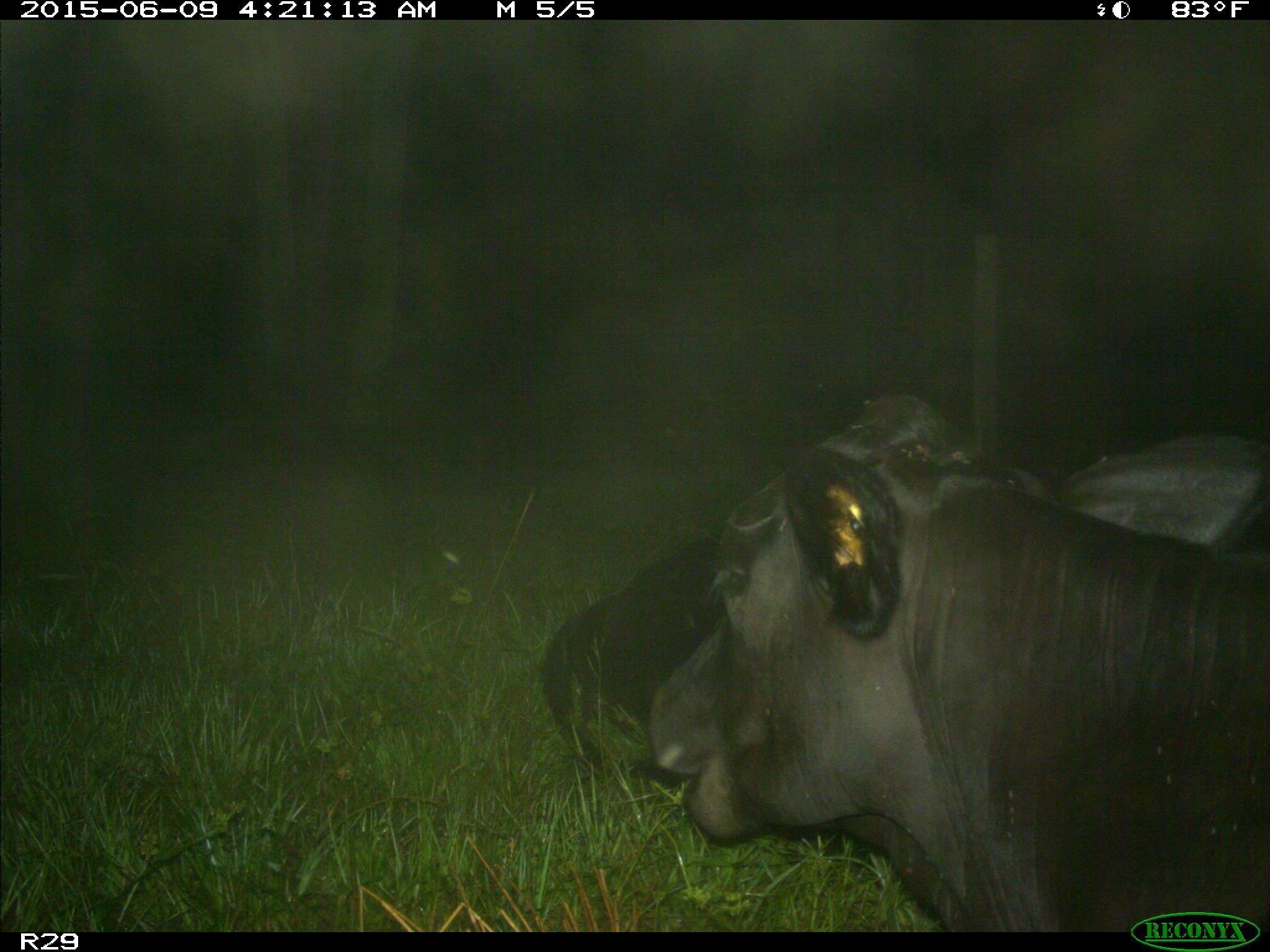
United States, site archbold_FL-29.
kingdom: Animalia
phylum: Chordata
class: Mammalia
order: Artiodactyla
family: Bovidae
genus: Bos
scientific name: Bos taurus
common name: domestic cow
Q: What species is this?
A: Bos taurus (domestic cow).